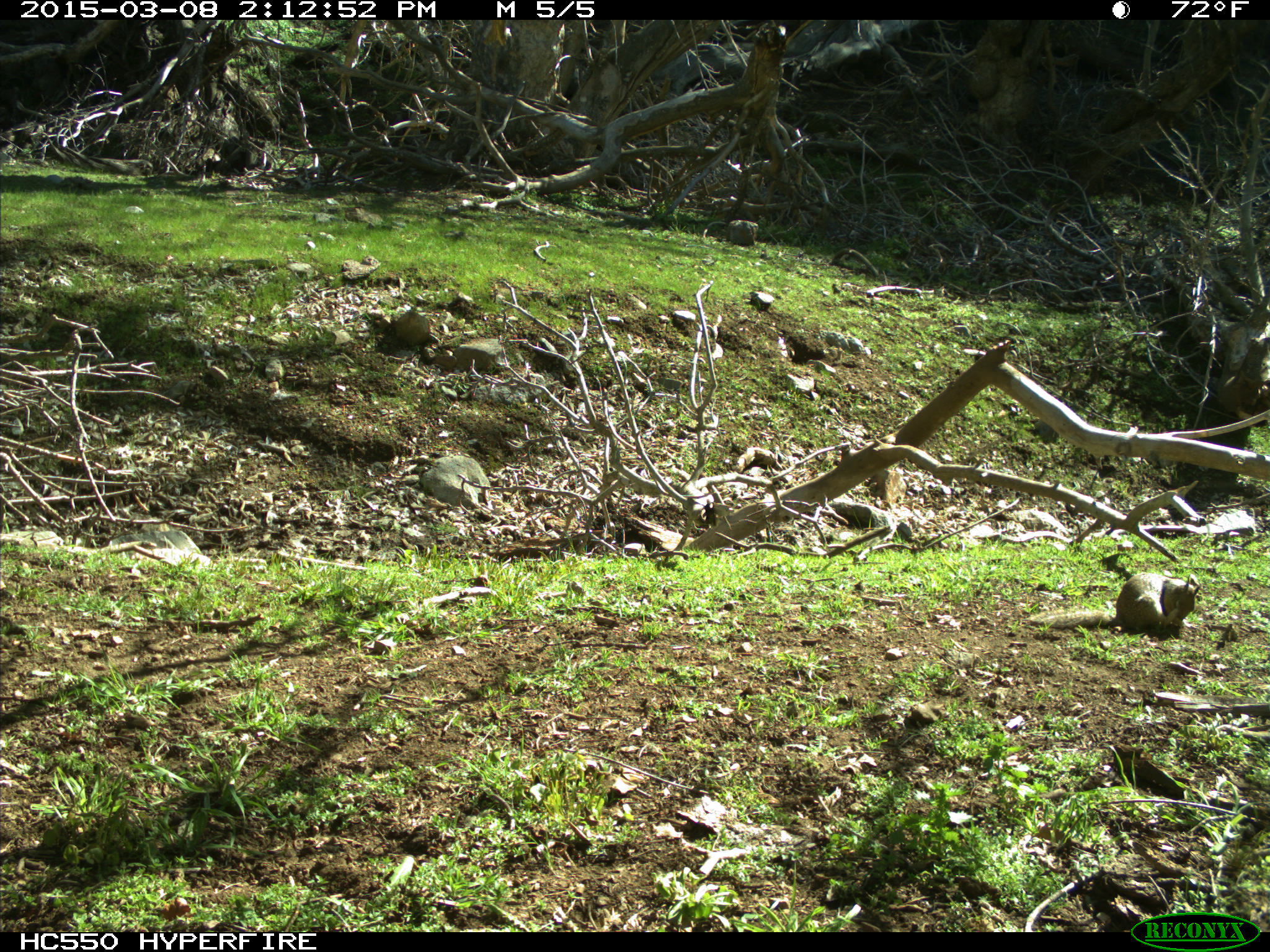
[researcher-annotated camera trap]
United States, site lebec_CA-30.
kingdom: Animalia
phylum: Chordata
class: Mammalia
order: Rodentia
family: Sciuridae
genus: Otospermophilus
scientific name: Otospermophilus beecheyi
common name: california ground squirrel